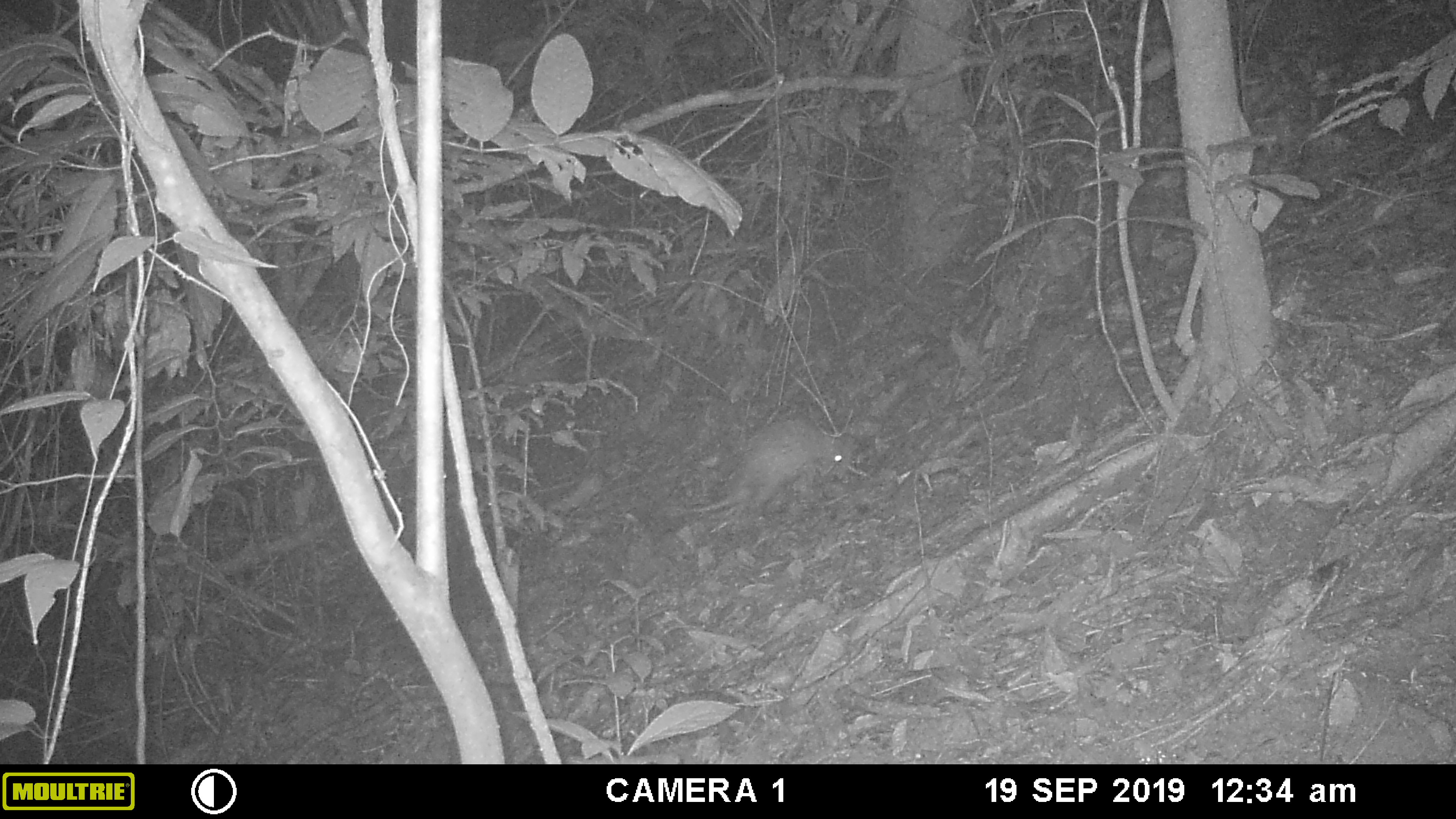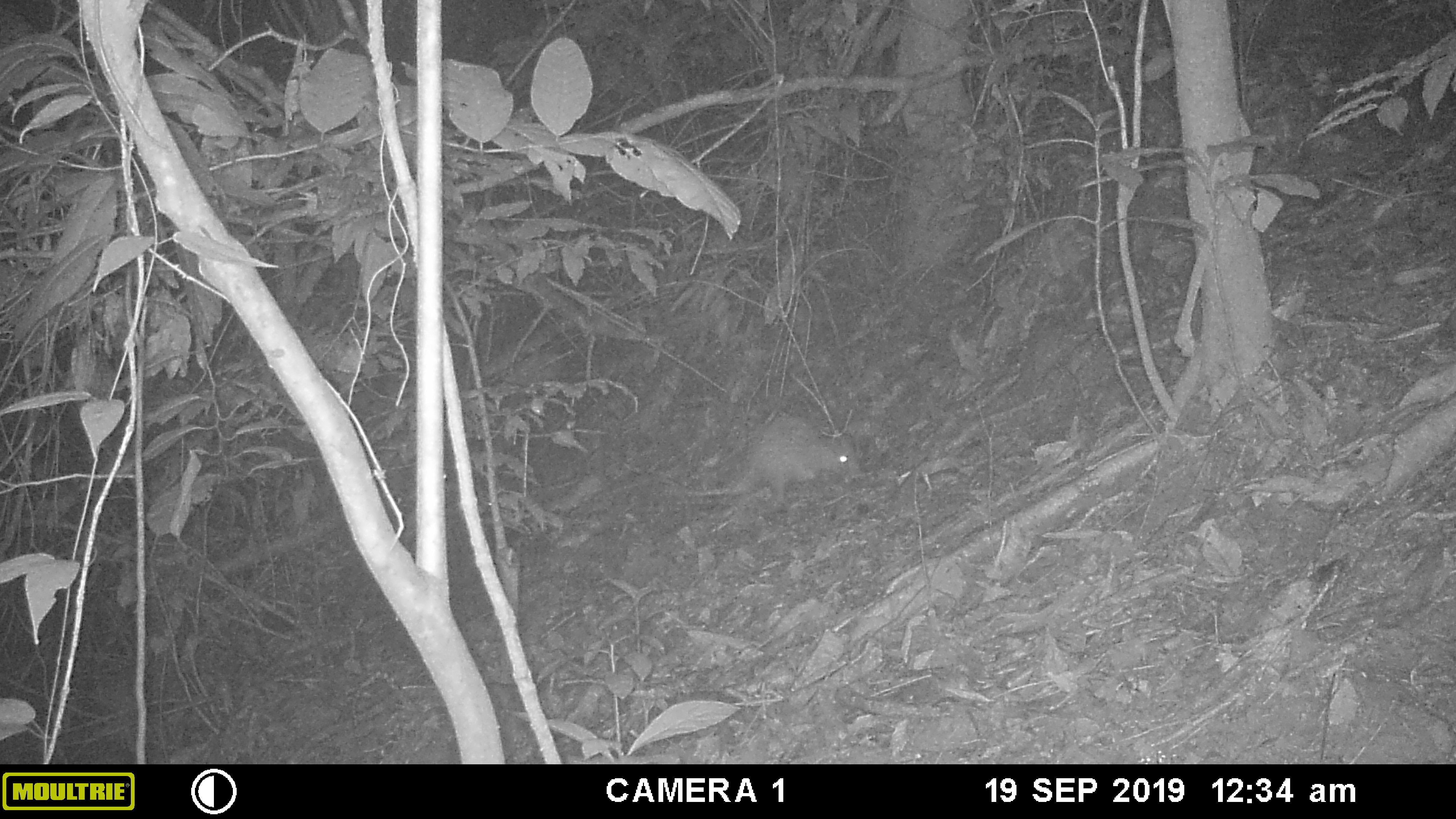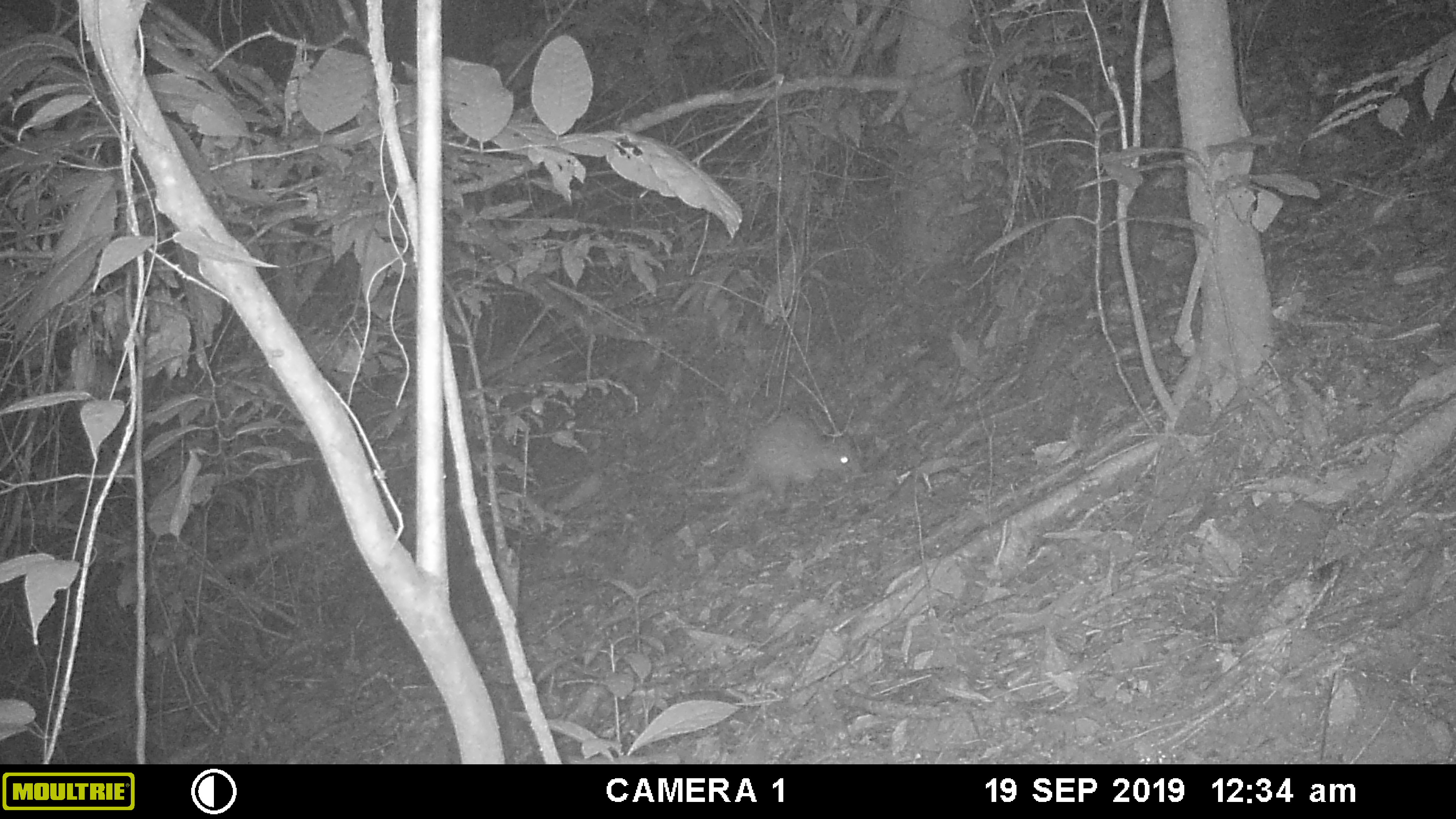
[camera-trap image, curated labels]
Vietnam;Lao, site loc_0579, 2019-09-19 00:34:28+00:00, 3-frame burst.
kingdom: Animalia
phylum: Chordata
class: Mammalia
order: Rodentia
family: Hystricidae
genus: Atherurus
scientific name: Atherurus macrourus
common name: asiatic brush-tailed porcupine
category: asiatic brush tailed porcupine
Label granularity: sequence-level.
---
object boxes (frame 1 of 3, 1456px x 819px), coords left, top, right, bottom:
asiatic brush tailed porcupine: 667, 413, 855, 514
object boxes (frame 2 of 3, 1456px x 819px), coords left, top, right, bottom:
asiatic brush tailed porcupine: 673, 415, 864, 502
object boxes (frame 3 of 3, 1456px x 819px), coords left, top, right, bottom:
asiatic brush tailed porcupine: 685, 415, 863, 508